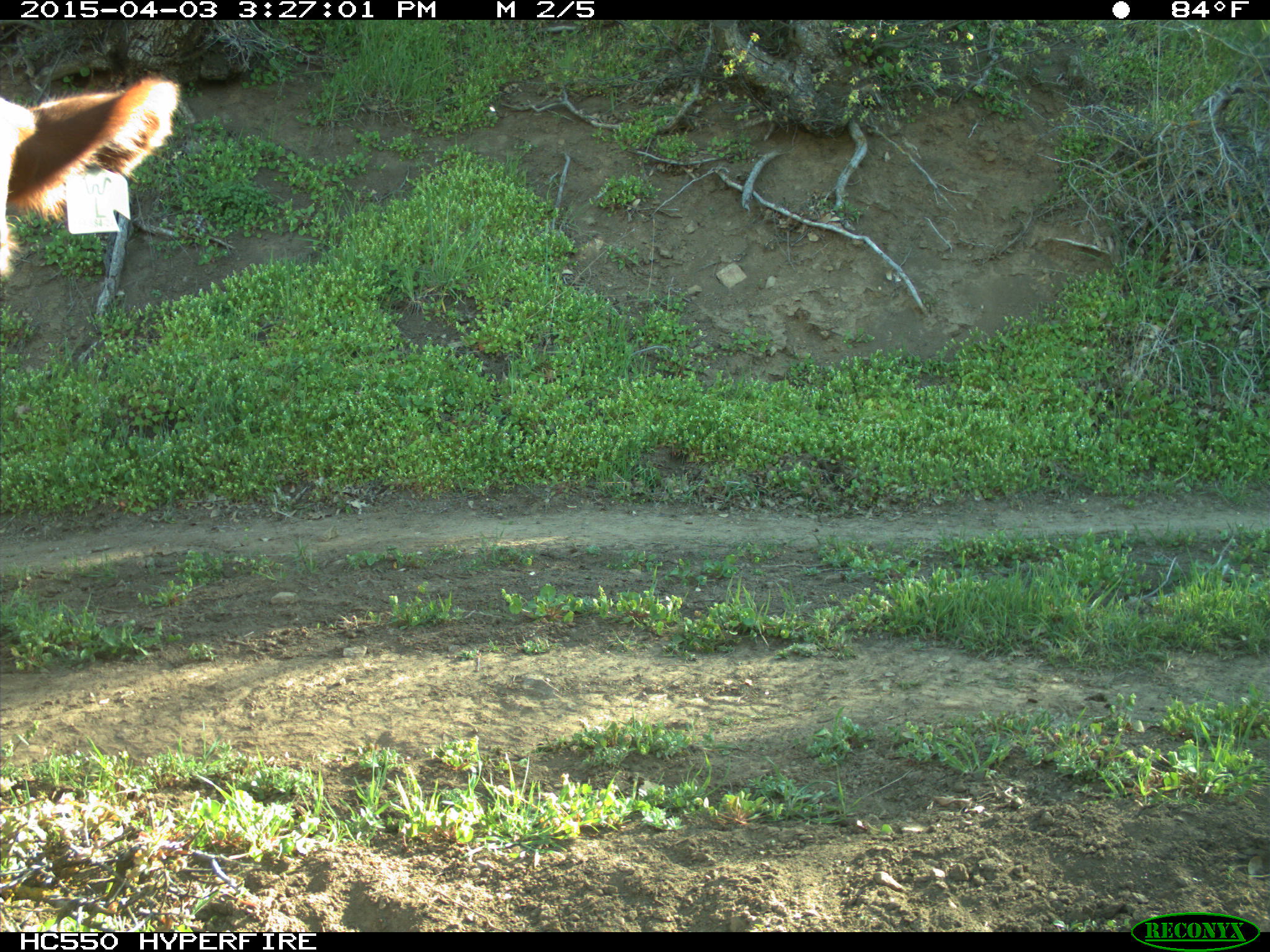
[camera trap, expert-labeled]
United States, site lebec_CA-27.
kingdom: Animalia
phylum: Chordata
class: Mammalia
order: Artiodactyla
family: Bovidae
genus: Bos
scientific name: Bos taurus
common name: domestic cow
Bos taurus (domestic cow).